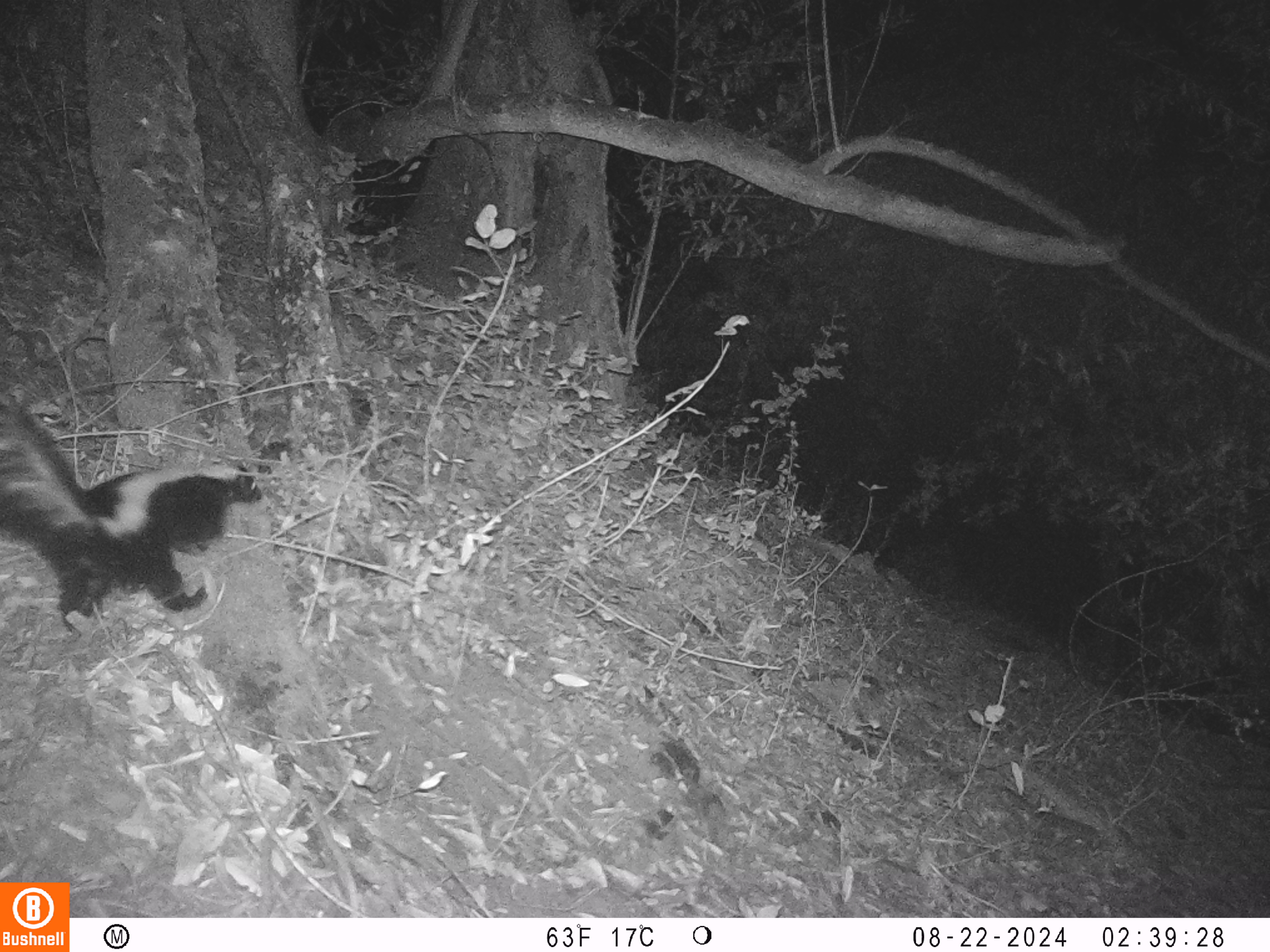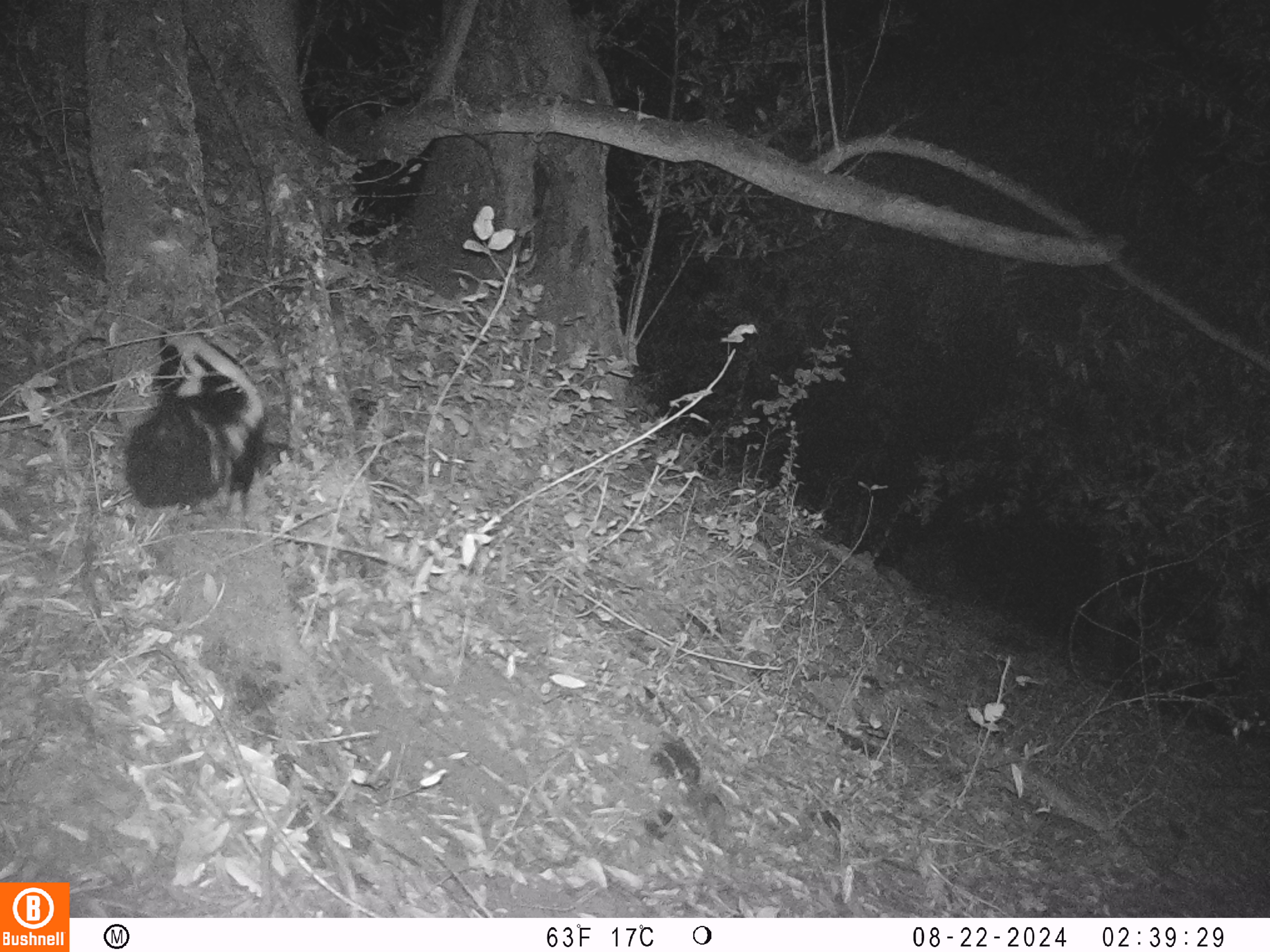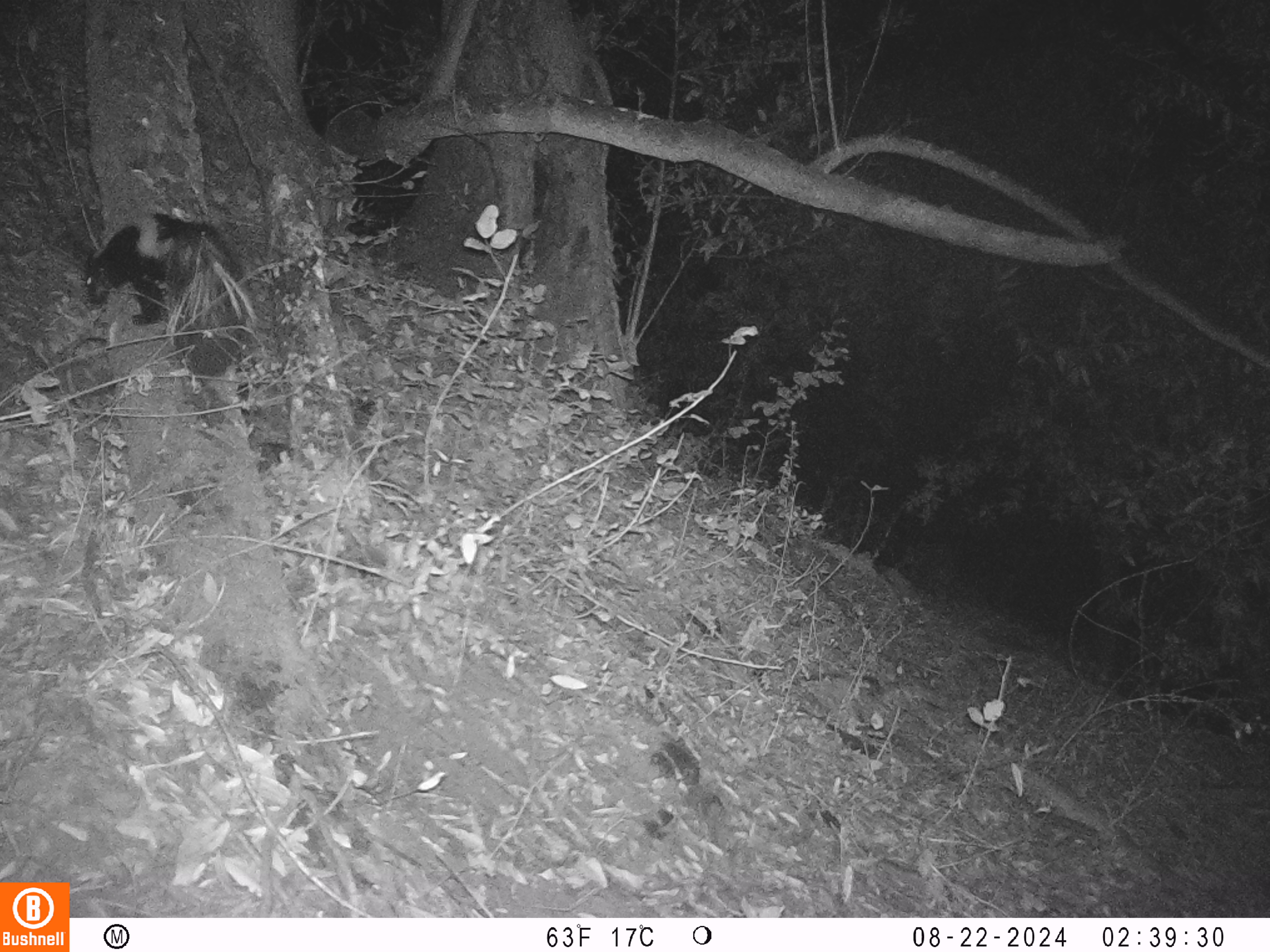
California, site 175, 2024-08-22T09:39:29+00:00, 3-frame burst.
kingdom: Animalia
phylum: Chordata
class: Mammalia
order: Carnivora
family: Mephitidae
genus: Mephitis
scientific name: Mephitis mephitis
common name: striped skunk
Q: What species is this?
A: Striped skunk (Mephitis mephitis).